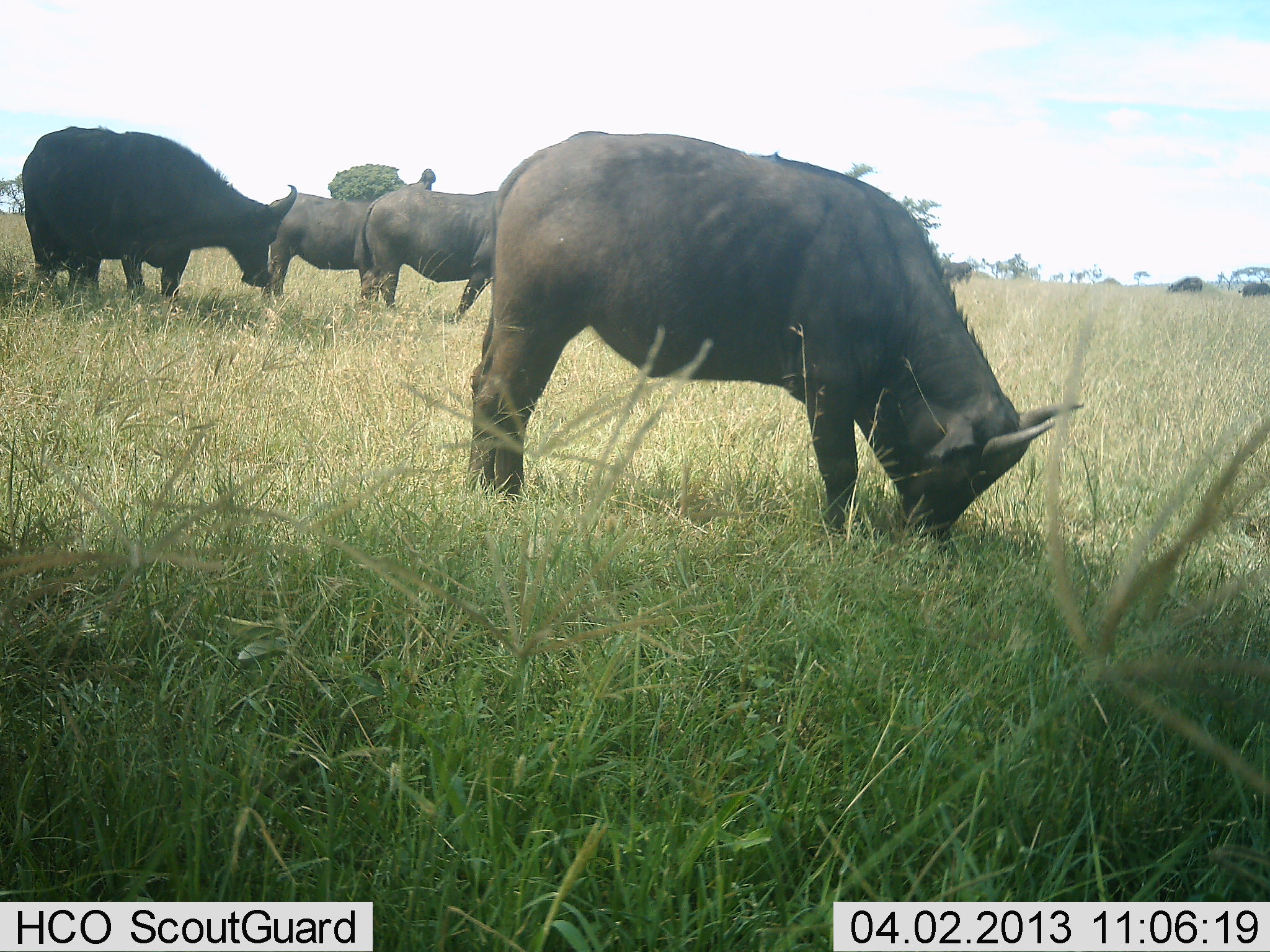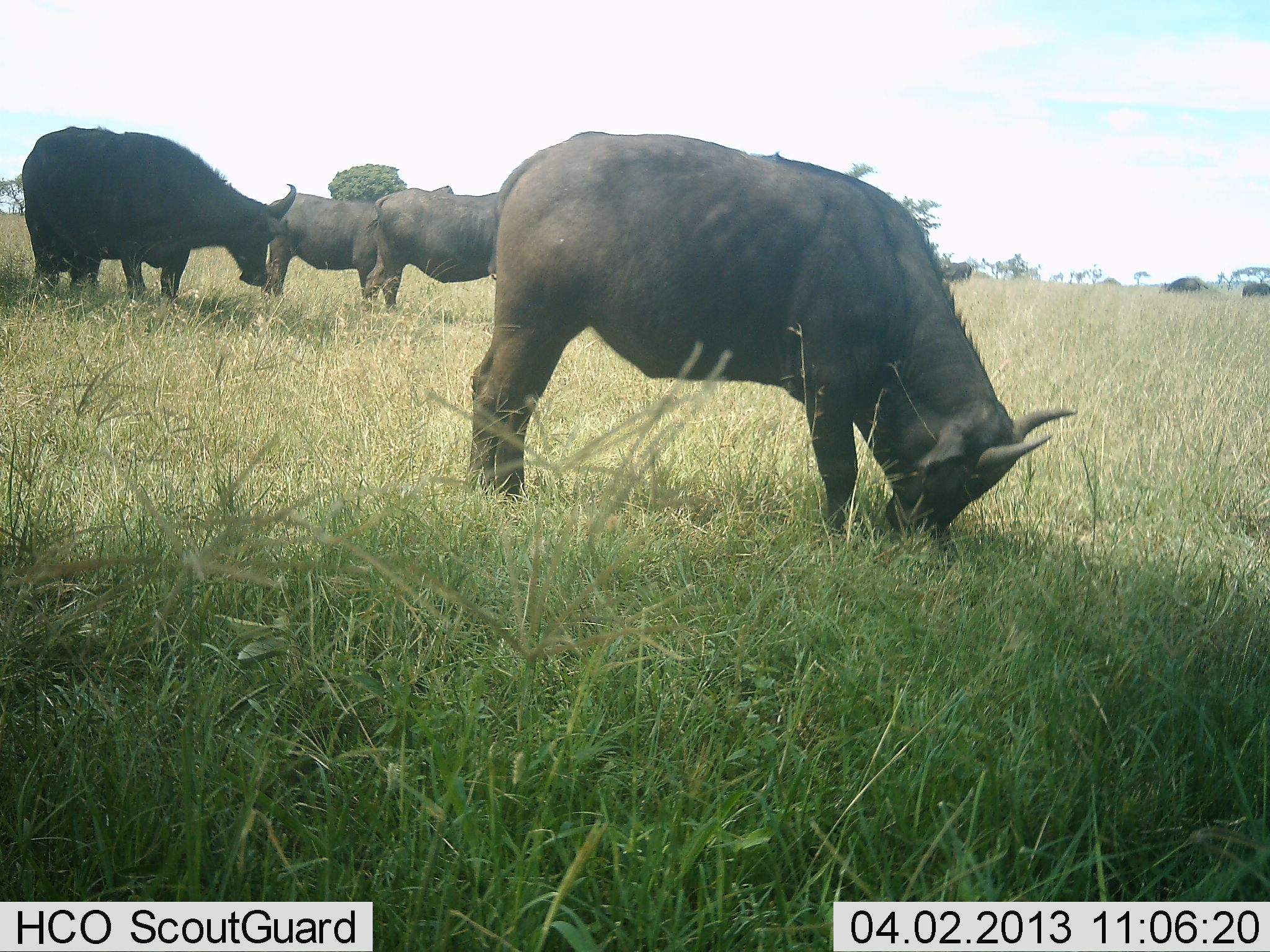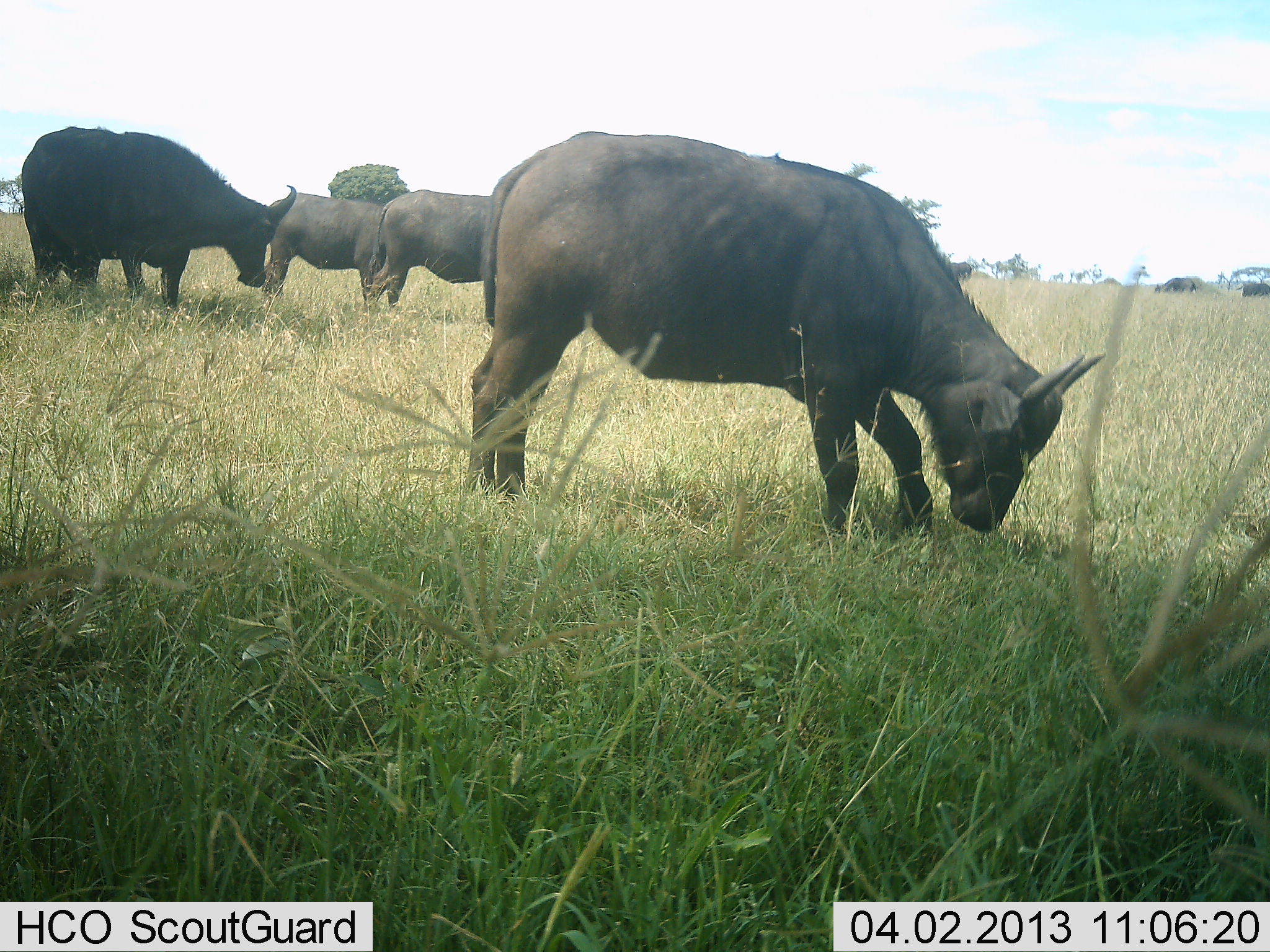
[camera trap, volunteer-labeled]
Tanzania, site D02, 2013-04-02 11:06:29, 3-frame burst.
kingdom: Animalia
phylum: Chordata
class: Mammalia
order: Artiodactyla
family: Bovidae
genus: Syncerus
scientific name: Syncerus caffer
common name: cape buffalo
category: buffalo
Buffalo (cape buffalo) (Syncerus caffer), count 7. Behavior (volunteer vote fractions): standing 48%, resting 5%, moving 0%, interacting 0%. Young present (vote fraction): 0%. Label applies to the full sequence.